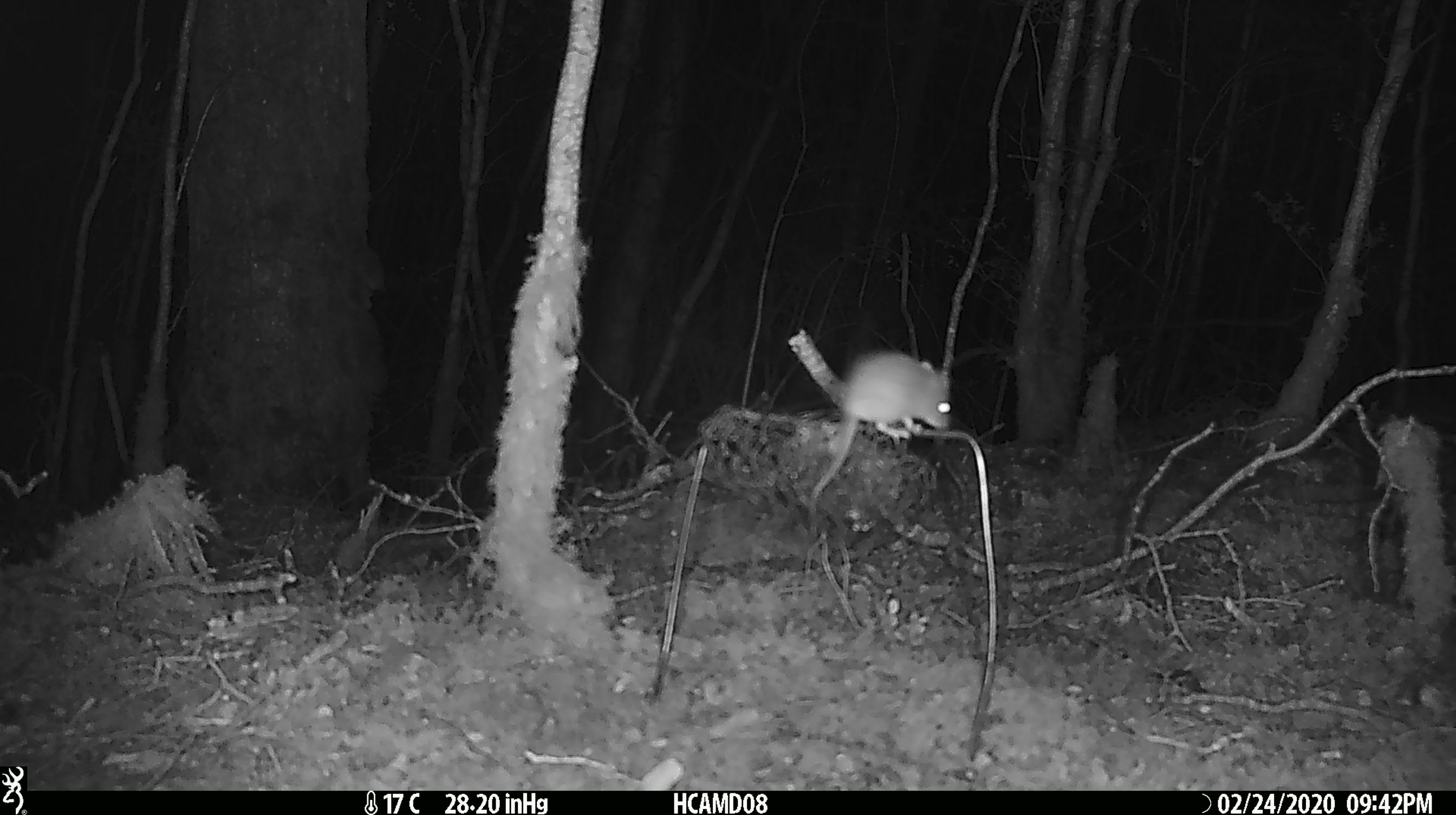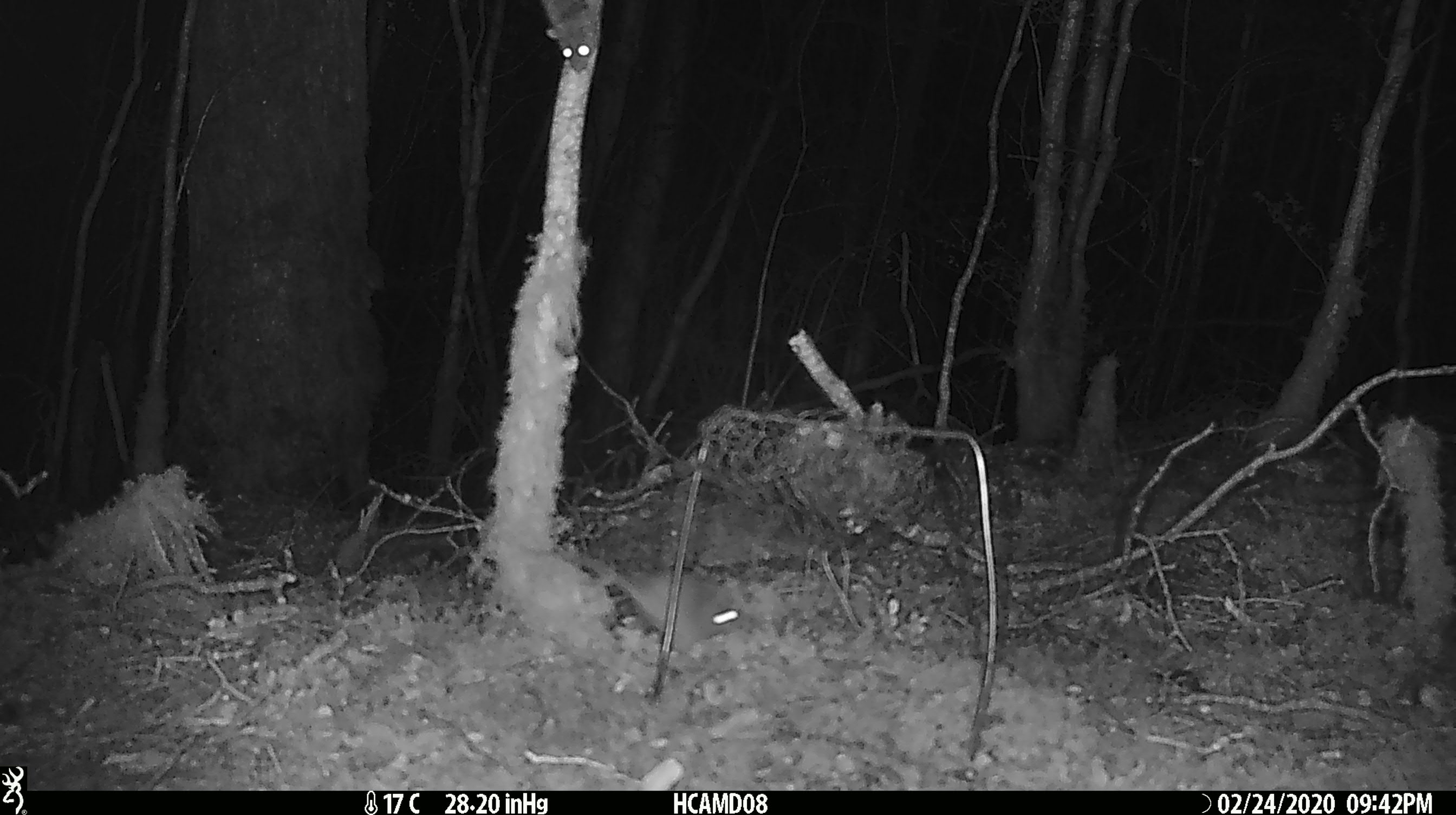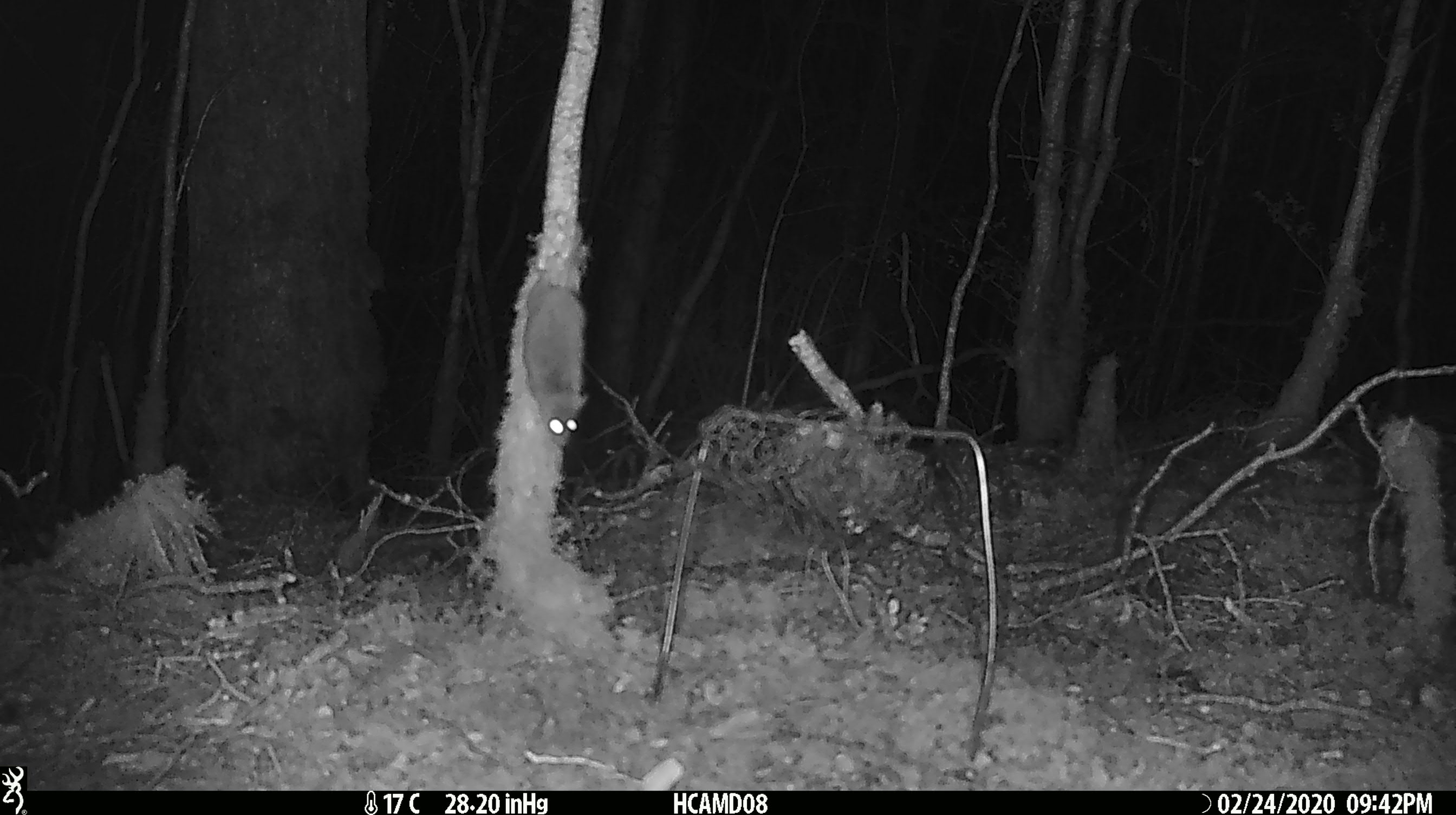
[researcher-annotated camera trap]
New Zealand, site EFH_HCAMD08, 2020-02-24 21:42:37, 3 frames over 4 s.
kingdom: Animalia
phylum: Chordata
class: Mammalia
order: Rodentia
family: Muridae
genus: Mus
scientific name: Mus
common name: mouse